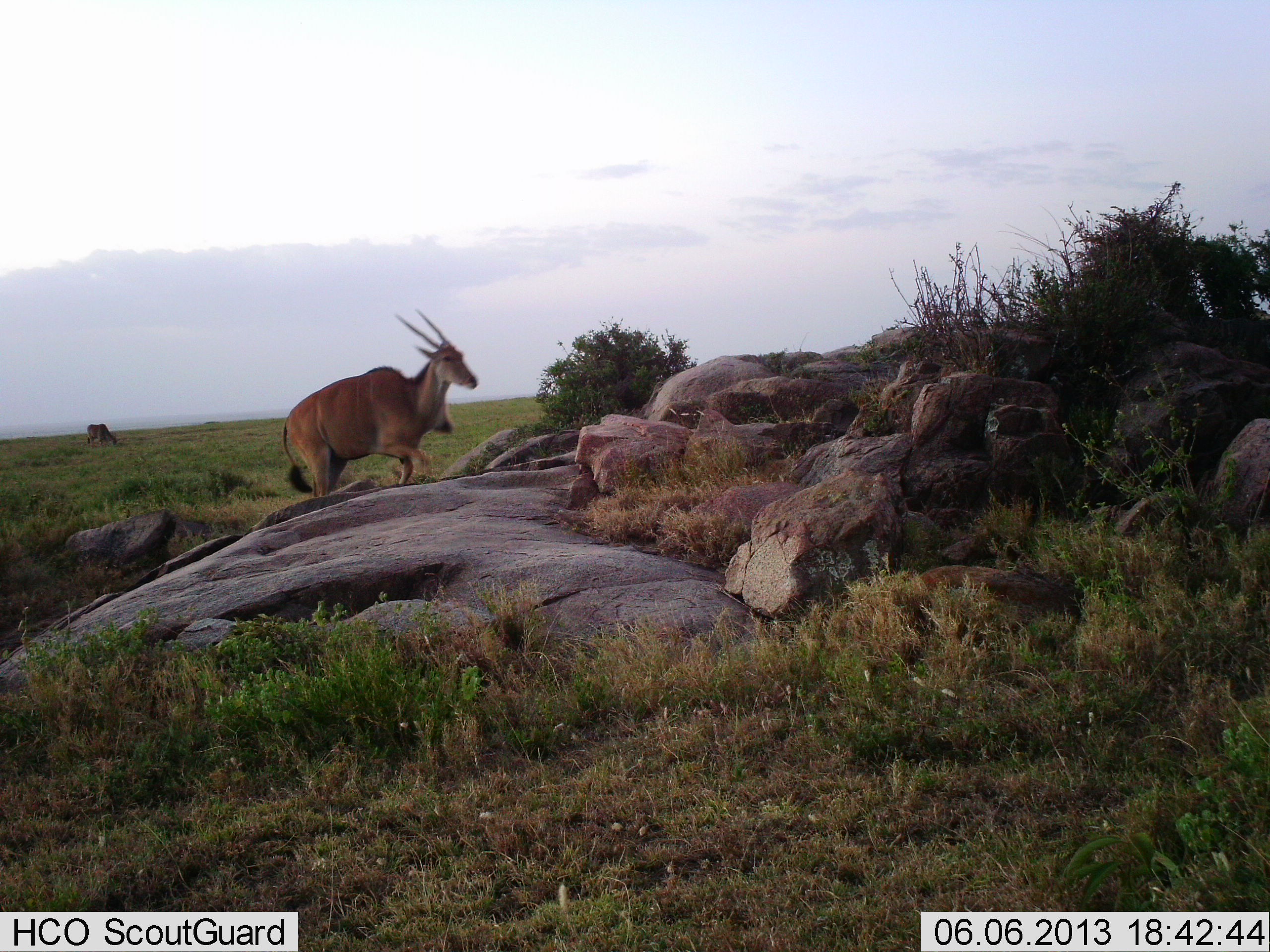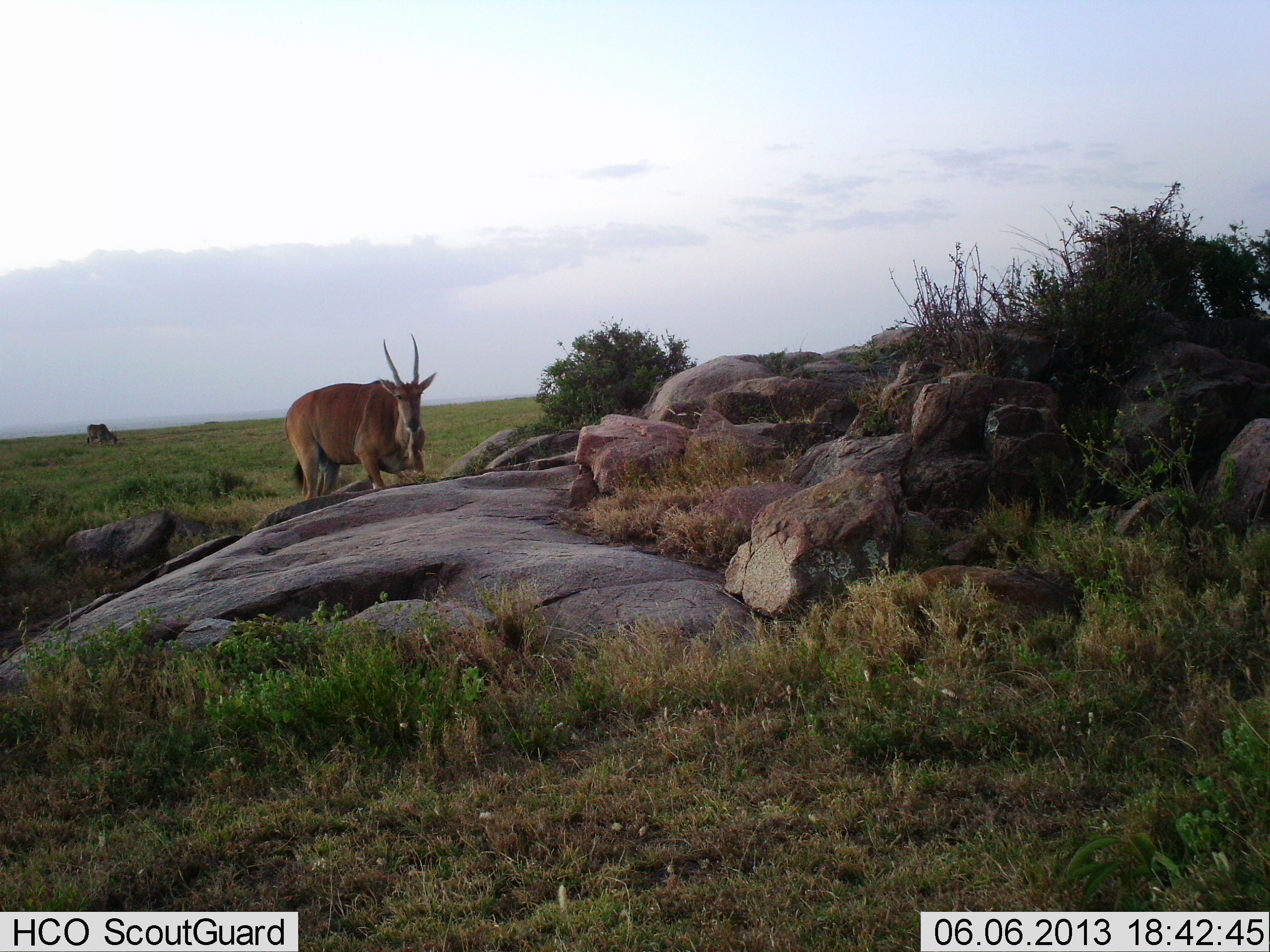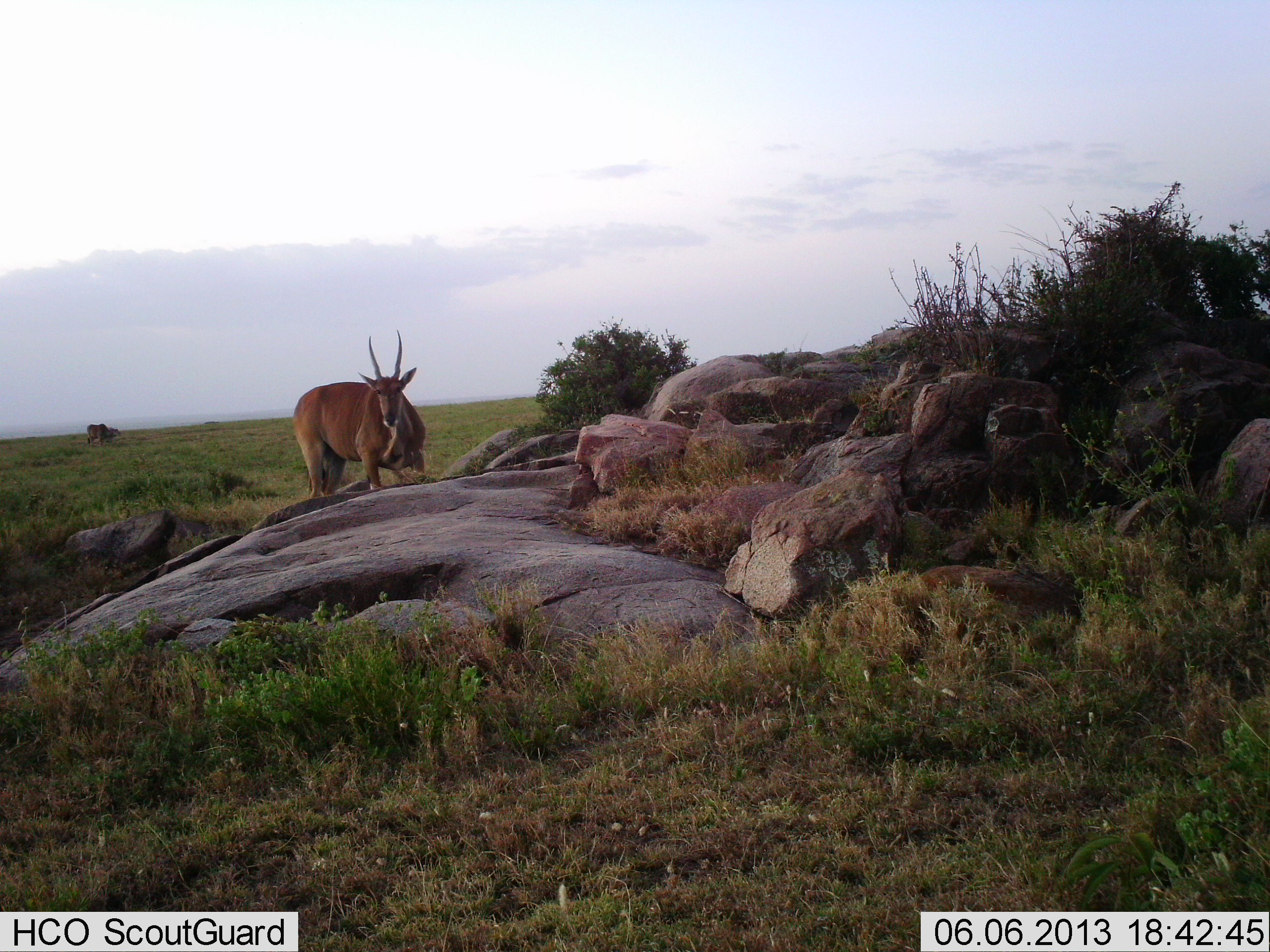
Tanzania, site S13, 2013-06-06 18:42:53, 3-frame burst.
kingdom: Animalia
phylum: Chordata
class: Mammalia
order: Artiodactyla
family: Bovidae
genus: Tragelaphus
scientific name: Tragelaphus oryx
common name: eland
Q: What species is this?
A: Eland (Tragelaphus oryx).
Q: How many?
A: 2.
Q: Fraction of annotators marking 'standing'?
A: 50%.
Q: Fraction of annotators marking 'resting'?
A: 0%.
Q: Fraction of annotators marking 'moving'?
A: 60%.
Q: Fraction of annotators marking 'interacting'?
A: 0%.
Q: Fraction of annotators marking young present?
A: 0%.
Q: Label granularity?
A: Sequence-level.